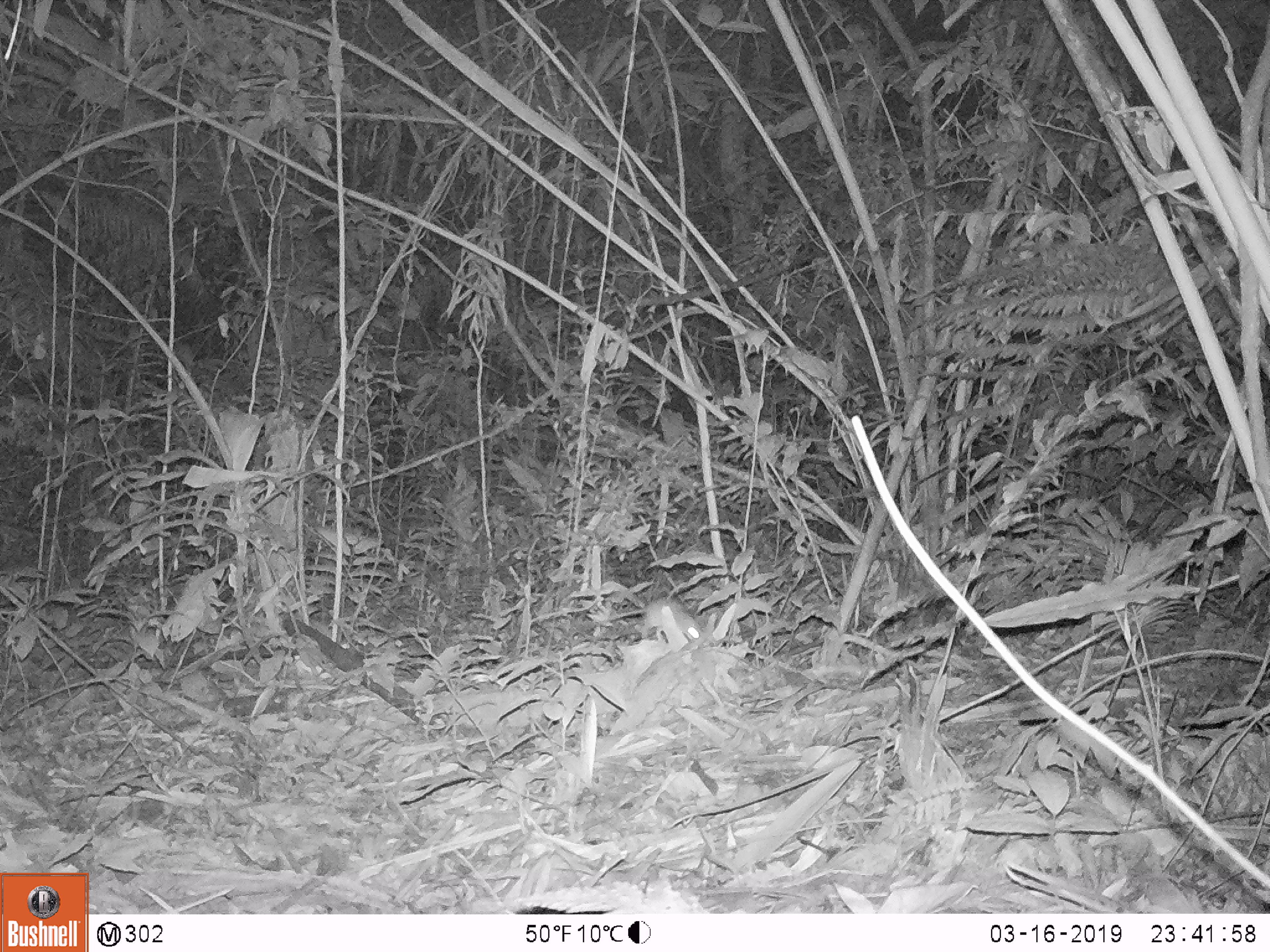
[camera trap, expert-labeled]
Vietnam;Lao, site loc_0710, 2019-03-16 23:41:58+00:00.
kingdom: Animalia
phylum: Chordata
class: Mammalia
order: Rodentia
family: Muridae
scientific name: Muridae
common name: old-world mice and rats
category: unidentified murid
Unidentified murid (old-world mice and rats) (Muridae). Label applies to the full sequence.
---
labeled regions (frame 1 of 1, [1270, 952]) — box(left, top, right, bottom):
unidentified murid: box(640, 596, 704, 646)